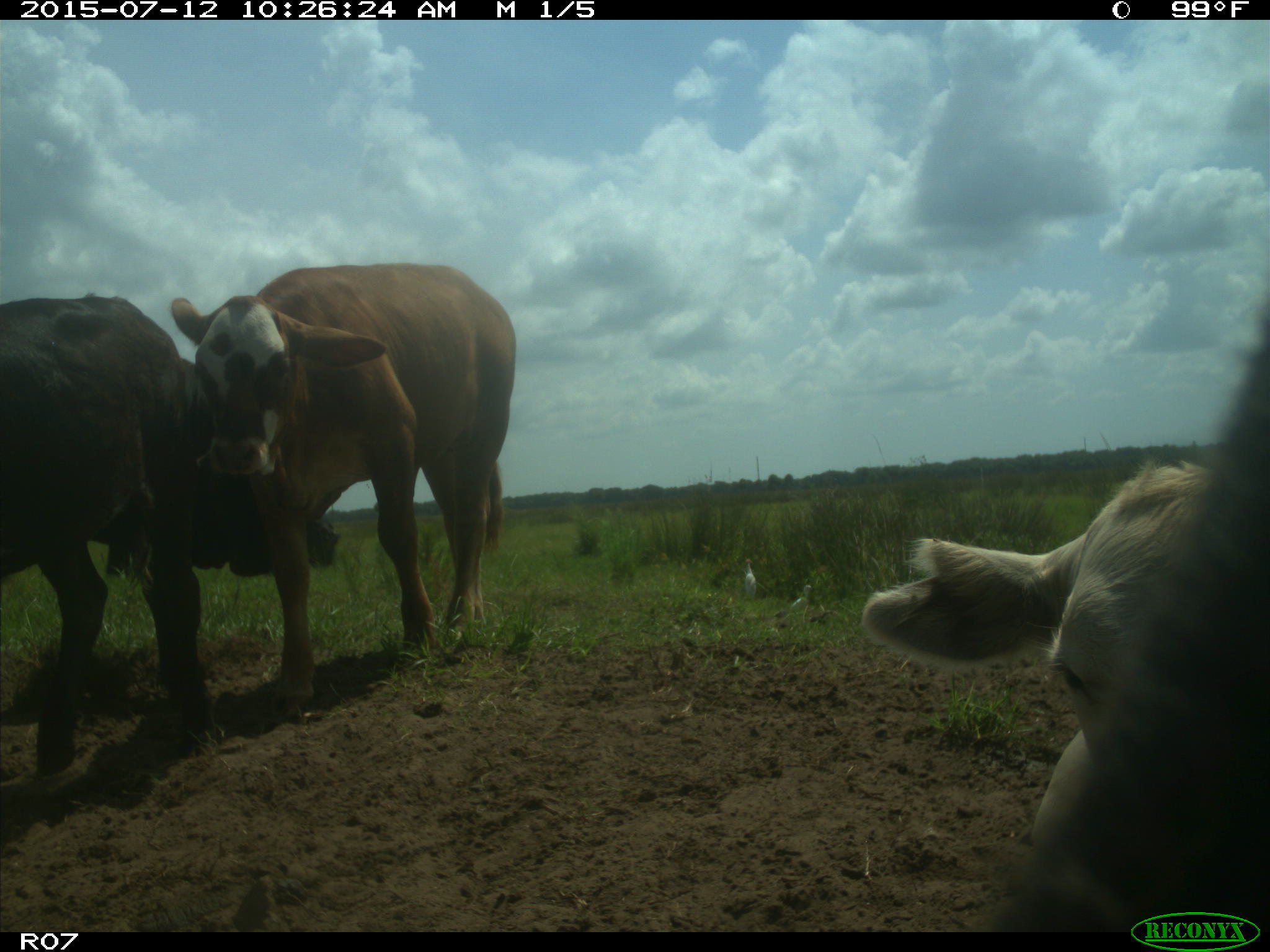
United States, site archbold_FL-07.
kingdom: Animalia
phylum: Chordata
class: Mammalia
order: Artiodactyla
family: Bovidae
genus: Bos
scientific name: Bos taurus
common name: domestic cow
Bos taurus (domestic cow).